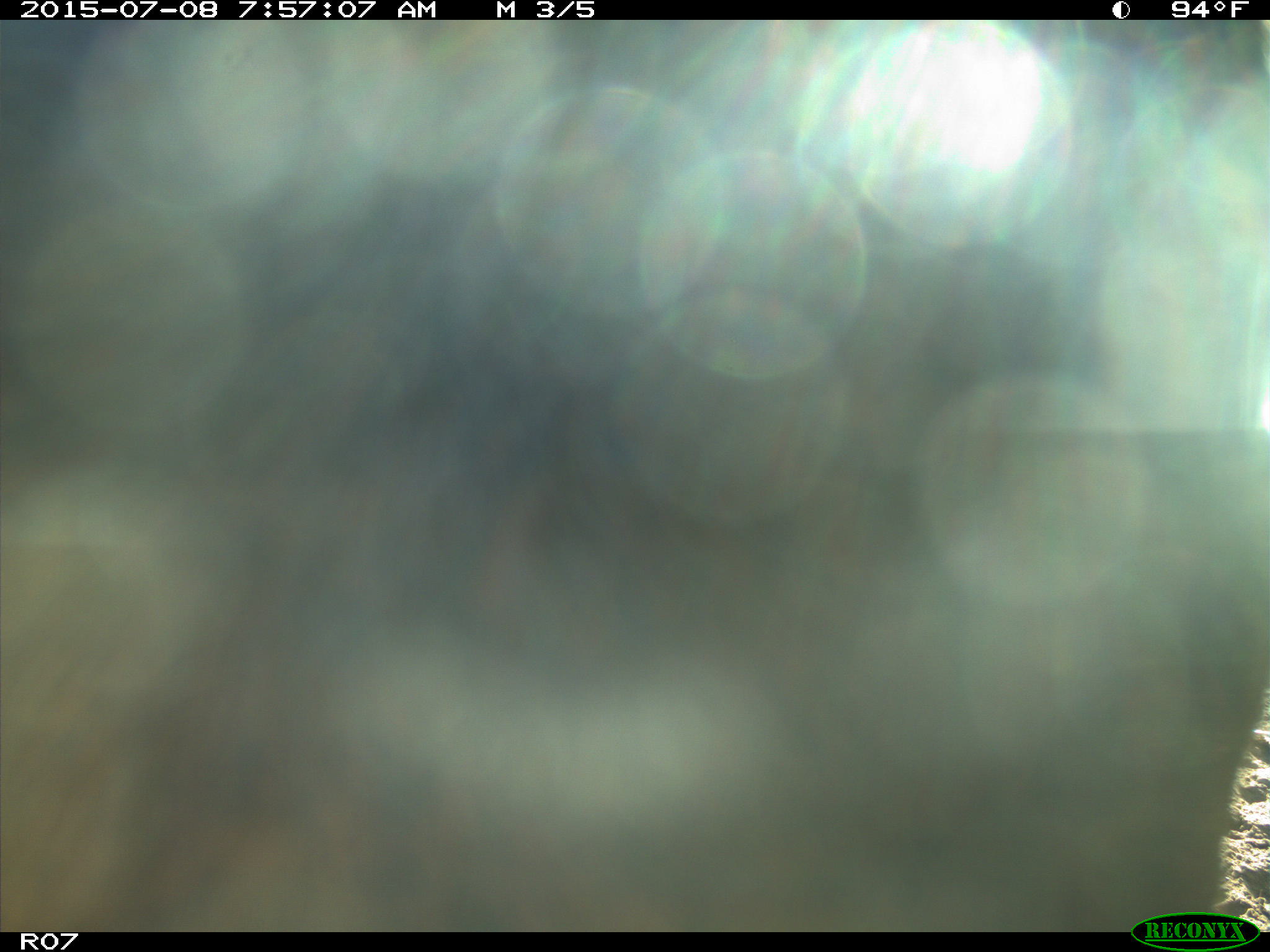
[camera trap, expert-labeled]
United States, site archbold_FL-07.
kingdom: Animalia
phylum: Chordata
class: Mammalia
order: Artiodactyla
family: Bovidae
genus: Bos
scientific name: Bos taurus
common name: domestic cow